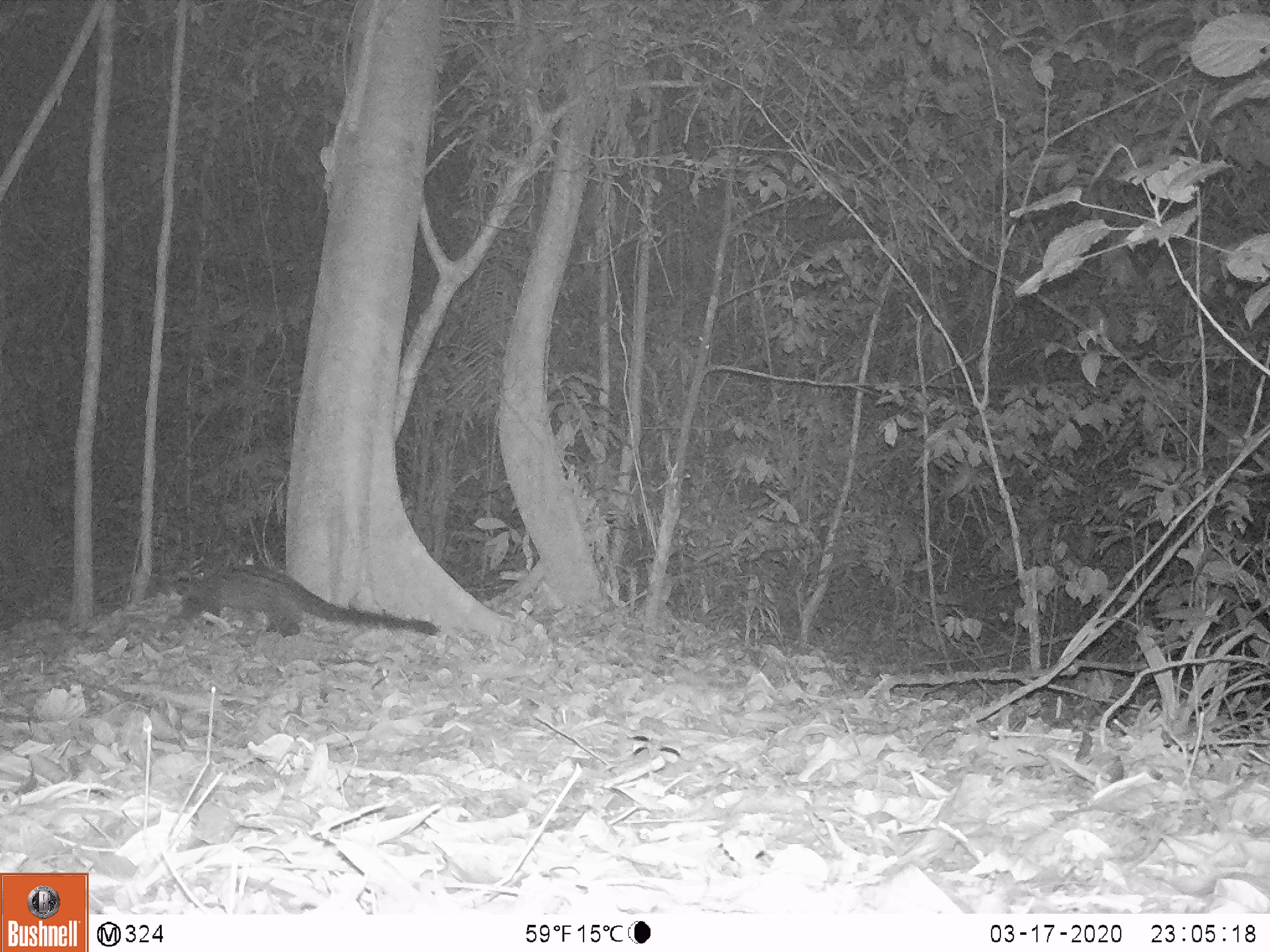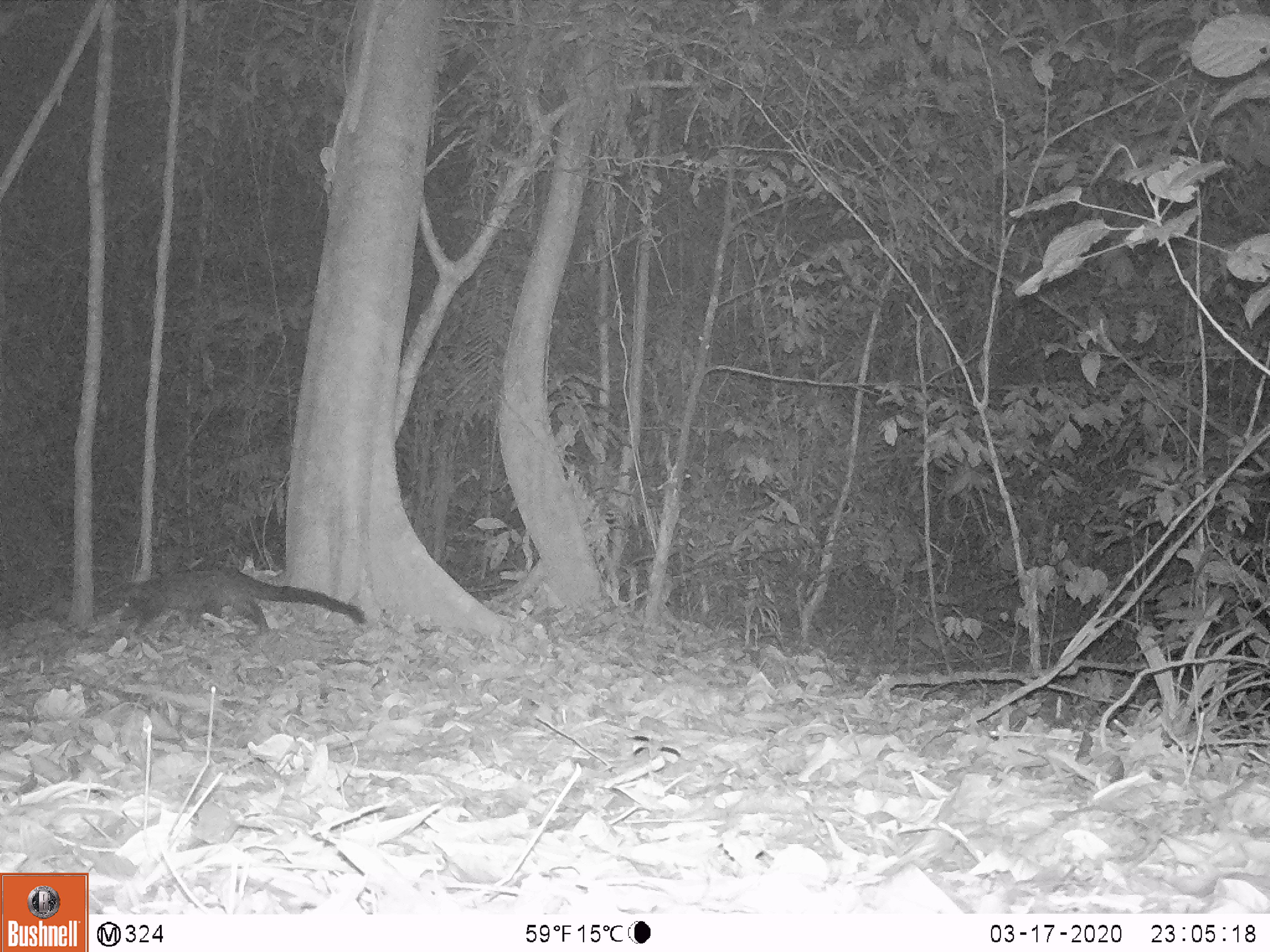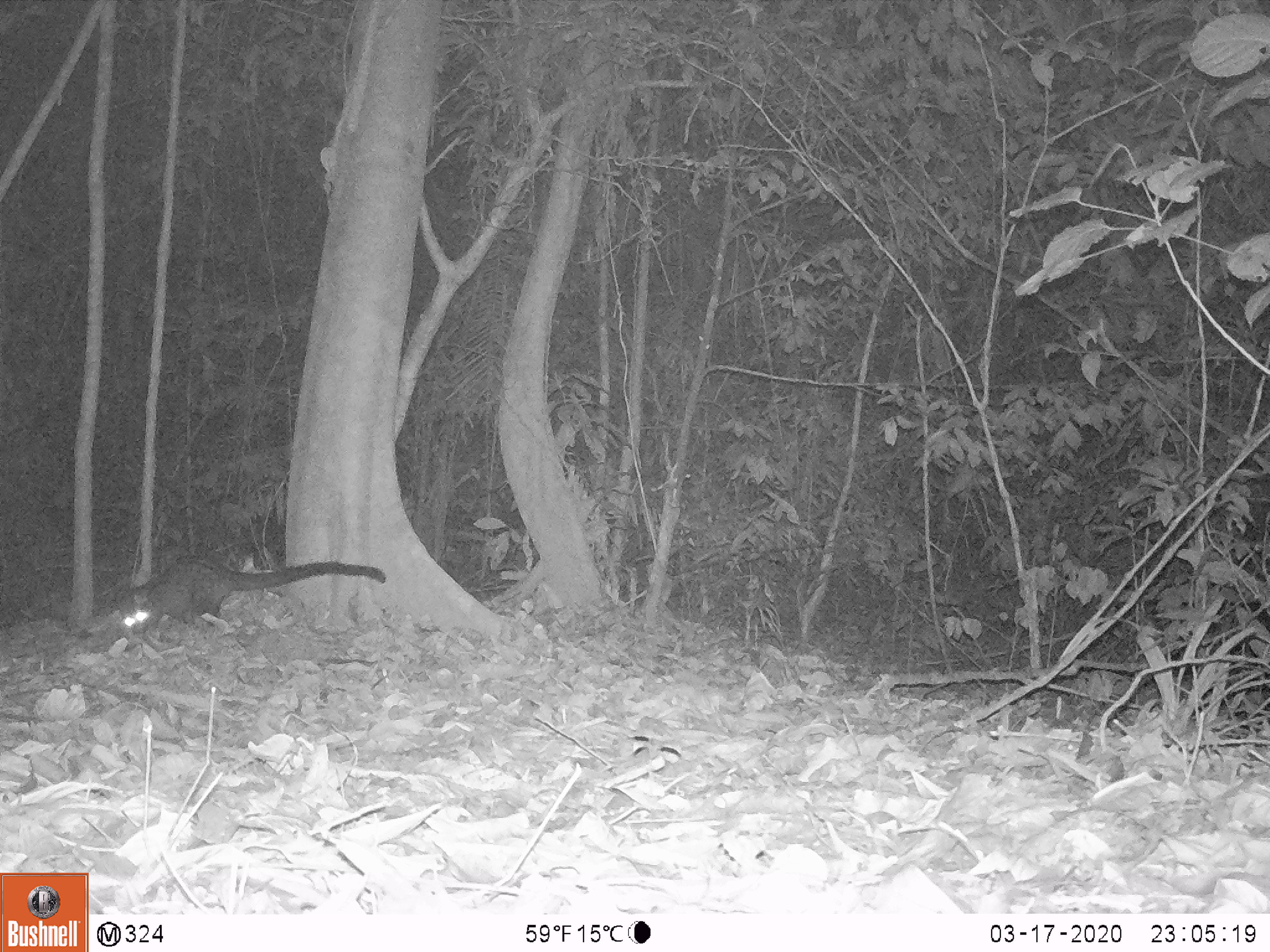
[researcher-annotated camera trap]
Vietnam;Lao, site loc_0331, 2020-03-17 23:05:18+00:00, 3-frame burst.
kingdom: Animalia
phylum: Chordata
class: Mammalia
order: Carnivora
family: Viverridae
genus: Paradoxurus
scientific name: Paradoxurus hermaphroditus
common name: common palm civet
Common palm civet (Paradoxurus hermaphroditus). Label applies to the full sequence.